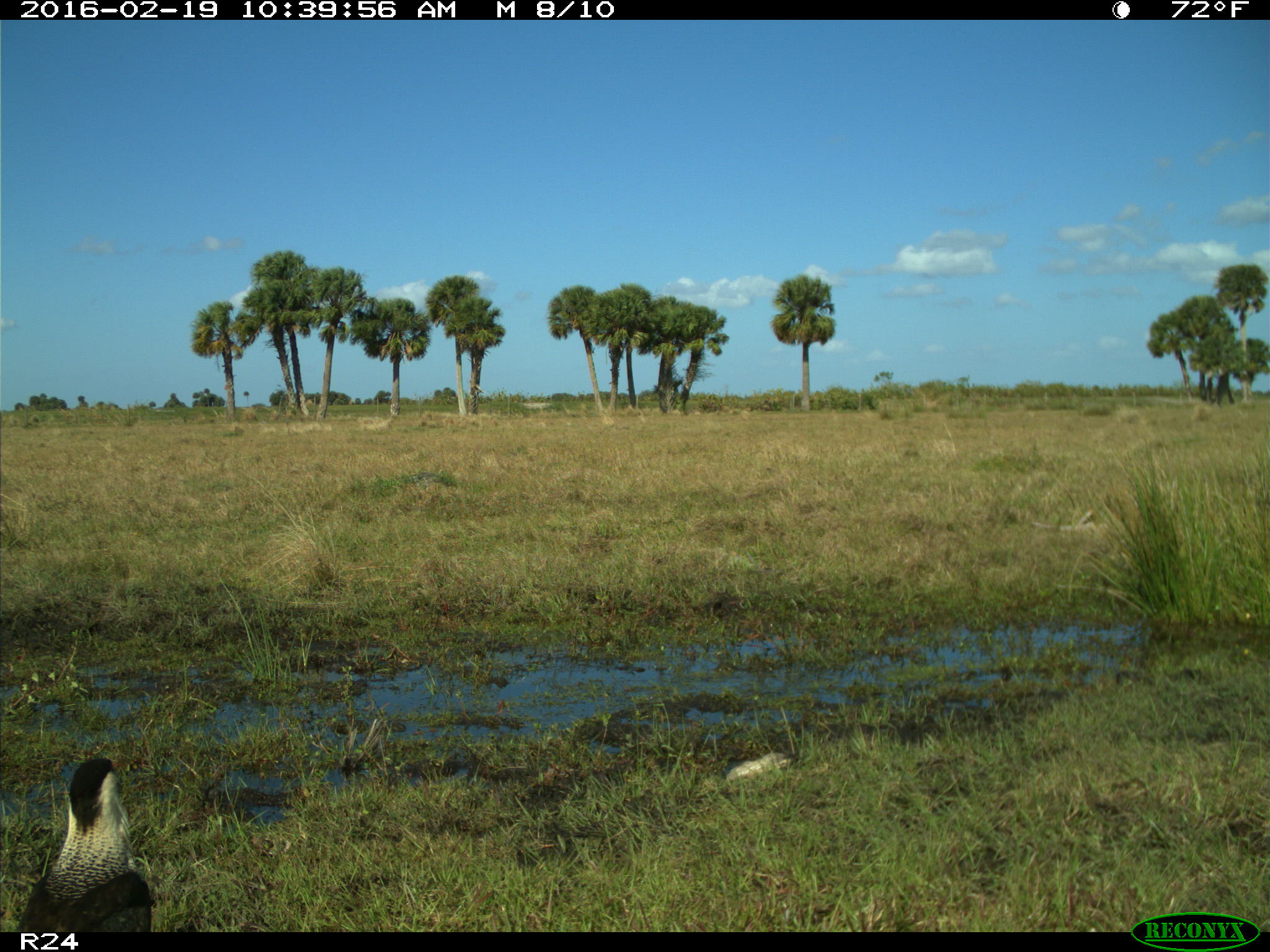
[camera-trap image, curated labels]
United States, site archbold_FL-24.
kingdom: Animalia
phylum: Chordata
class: Aves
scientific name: Aves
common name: birds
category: unidentified bird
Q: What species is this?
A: Unidentified bird (birds) (Aves).